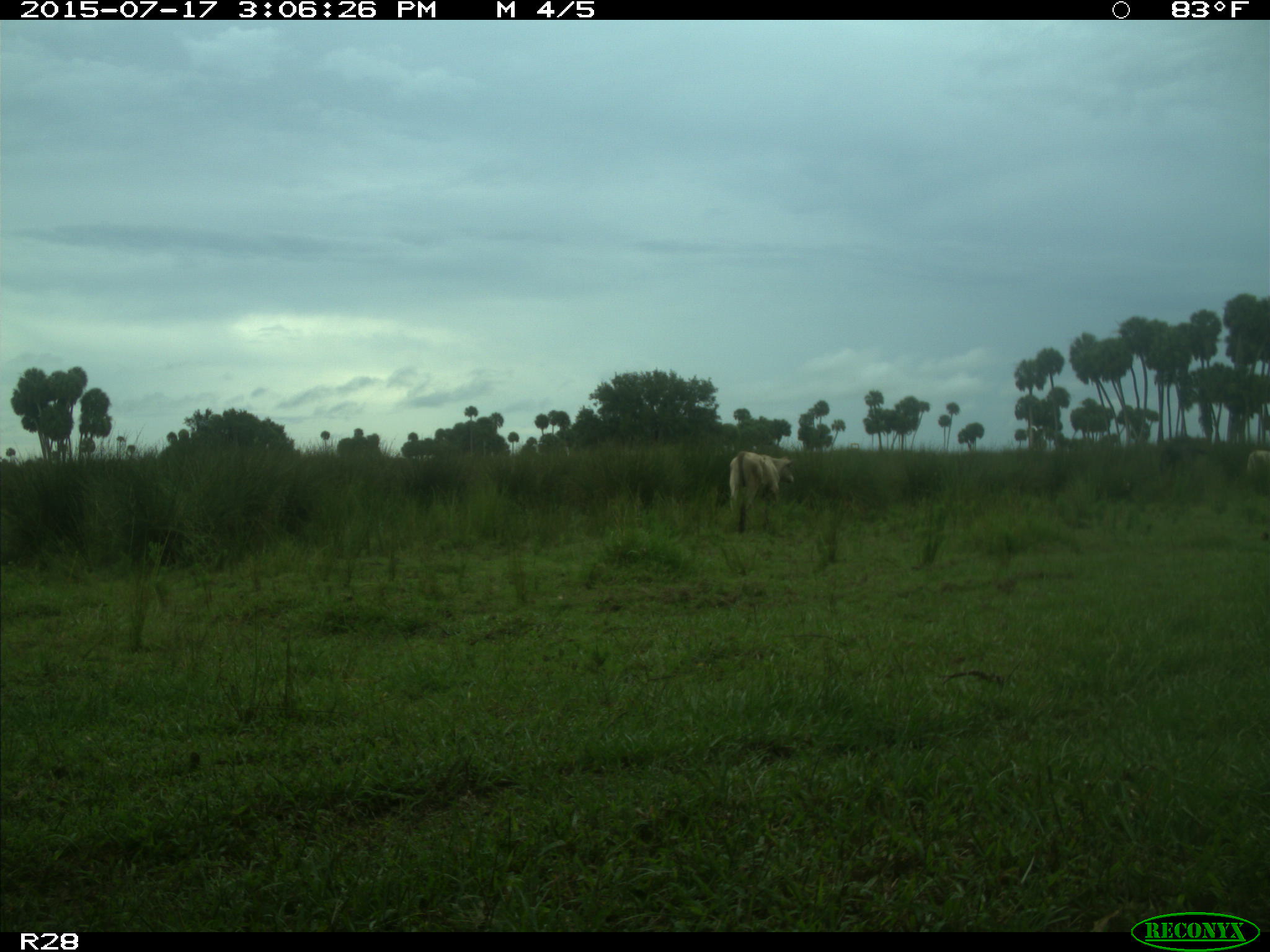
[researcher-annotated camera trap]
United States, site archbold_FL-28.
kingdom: Animalia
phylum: Chordata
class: Mammalia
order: Artiodactyla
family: Bovidae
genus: Bos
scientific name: Bos taurus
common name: domestic cow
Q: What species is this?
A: Bos taurus (domestic cow).